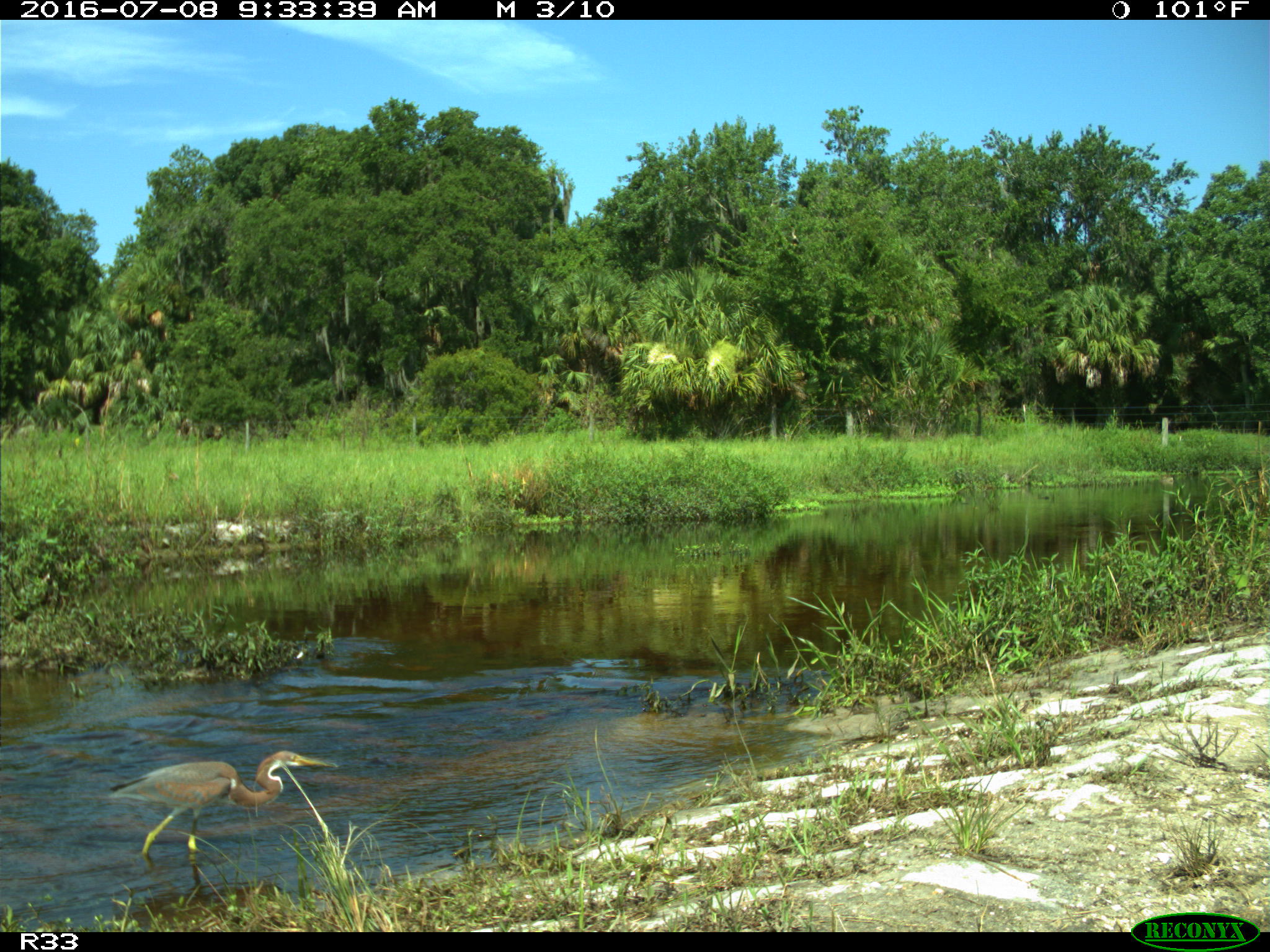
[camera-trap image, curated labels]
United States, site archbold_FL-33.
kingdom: Animalia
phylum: Chordata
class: Aves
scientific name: Aves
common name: birds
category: unidentified bird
Unidentified bird (birds) (Aves).